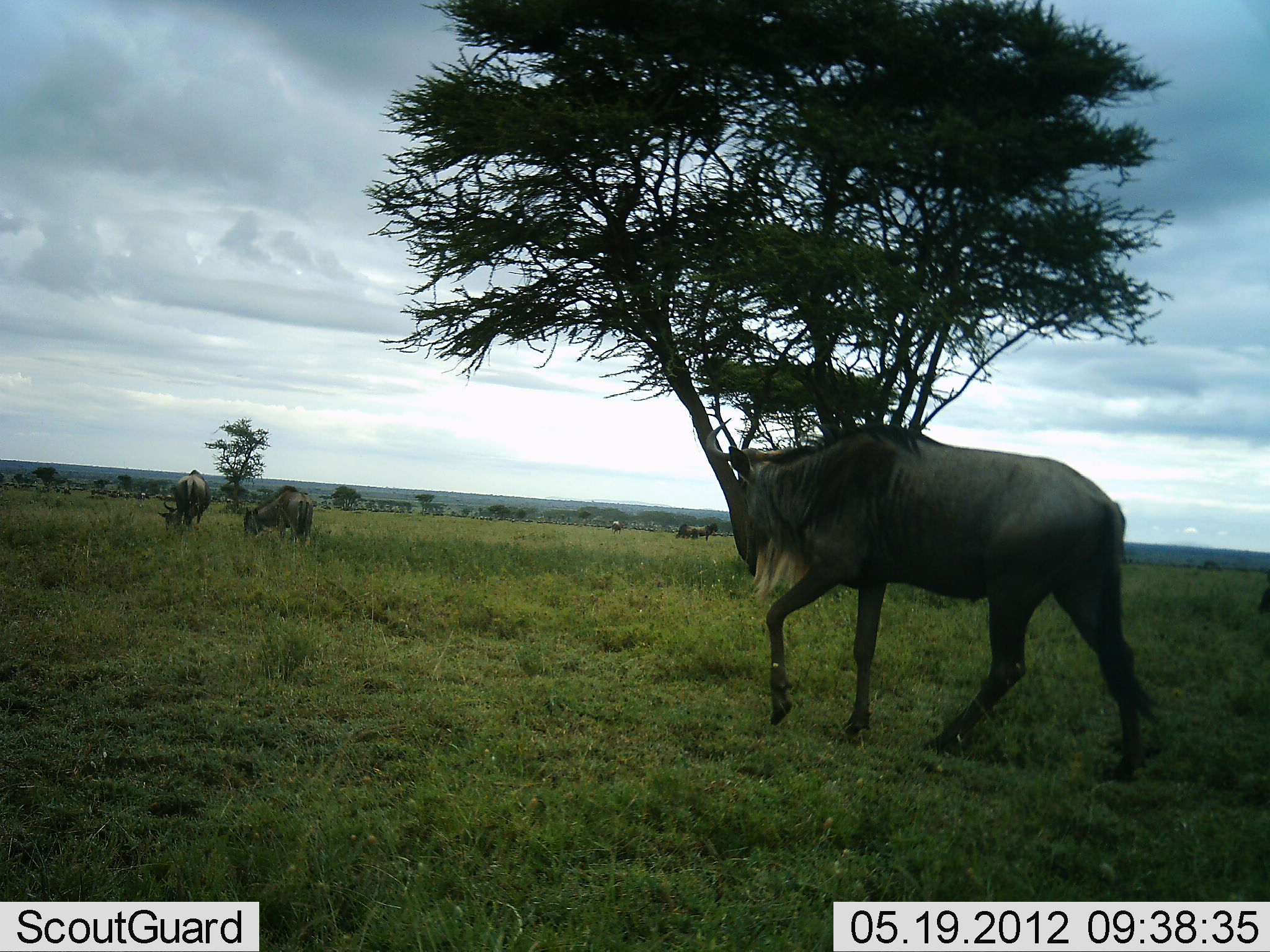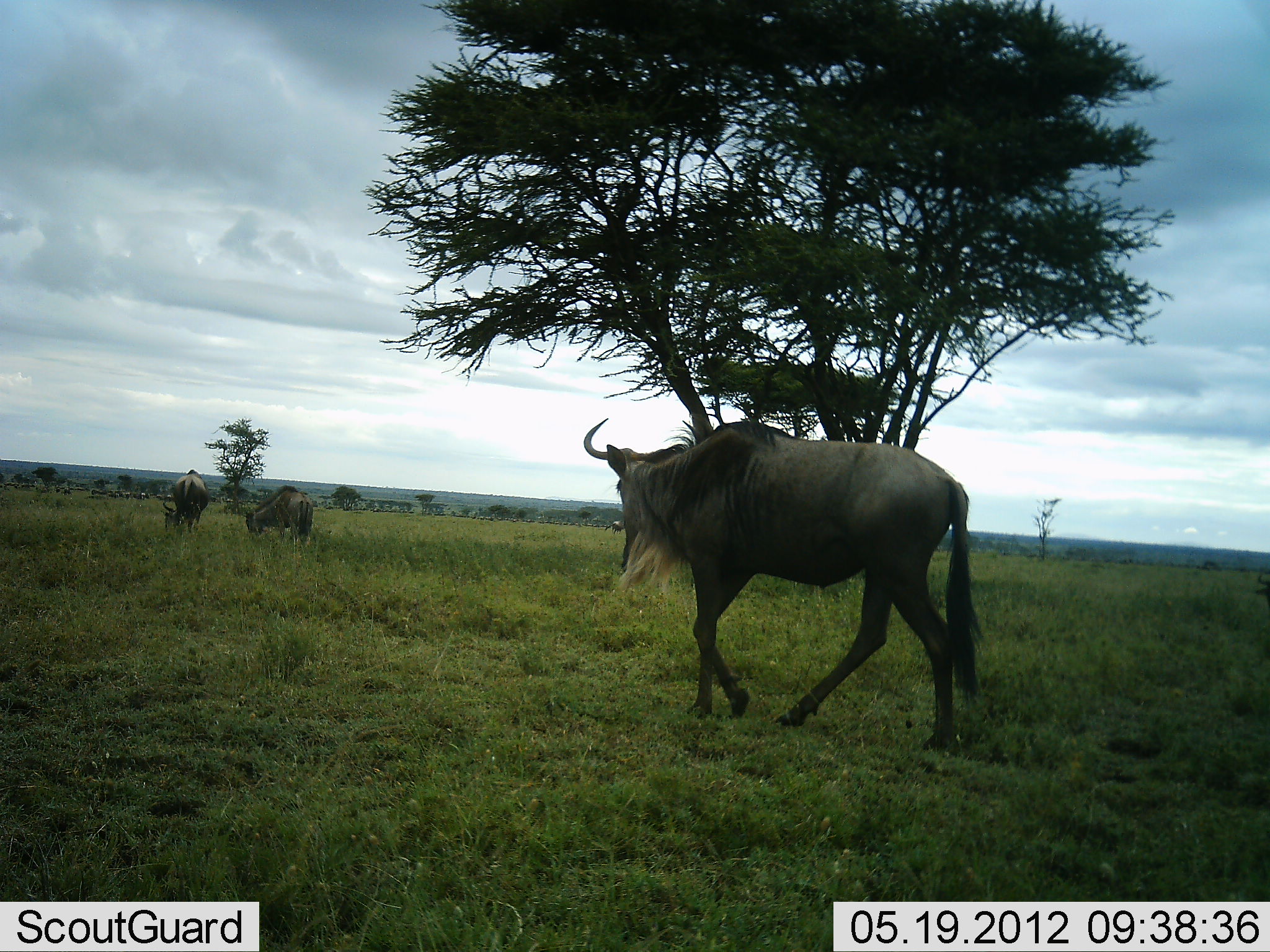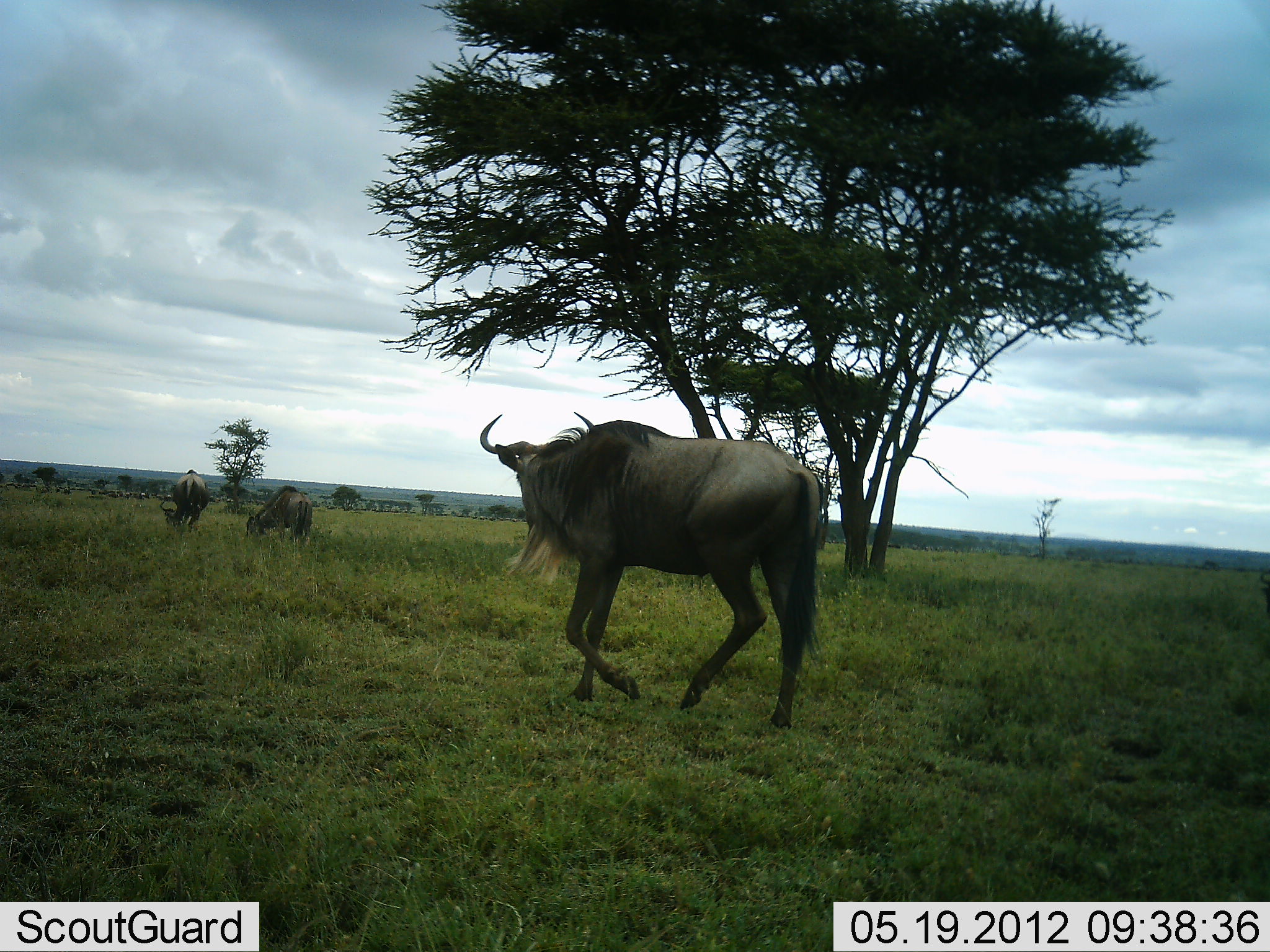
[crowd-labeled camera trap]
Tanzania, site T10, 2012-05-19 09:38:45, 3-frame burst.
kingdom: Animalia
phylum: Chordata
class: Mammalia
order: Artiodactyla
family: Bovidae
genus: Connochaetes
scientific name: Connochaetes taurinus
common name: blue wildebeest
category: wildebeest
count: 3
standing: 30%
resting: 0%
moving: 90%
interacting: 0%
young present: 0%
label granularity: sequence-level